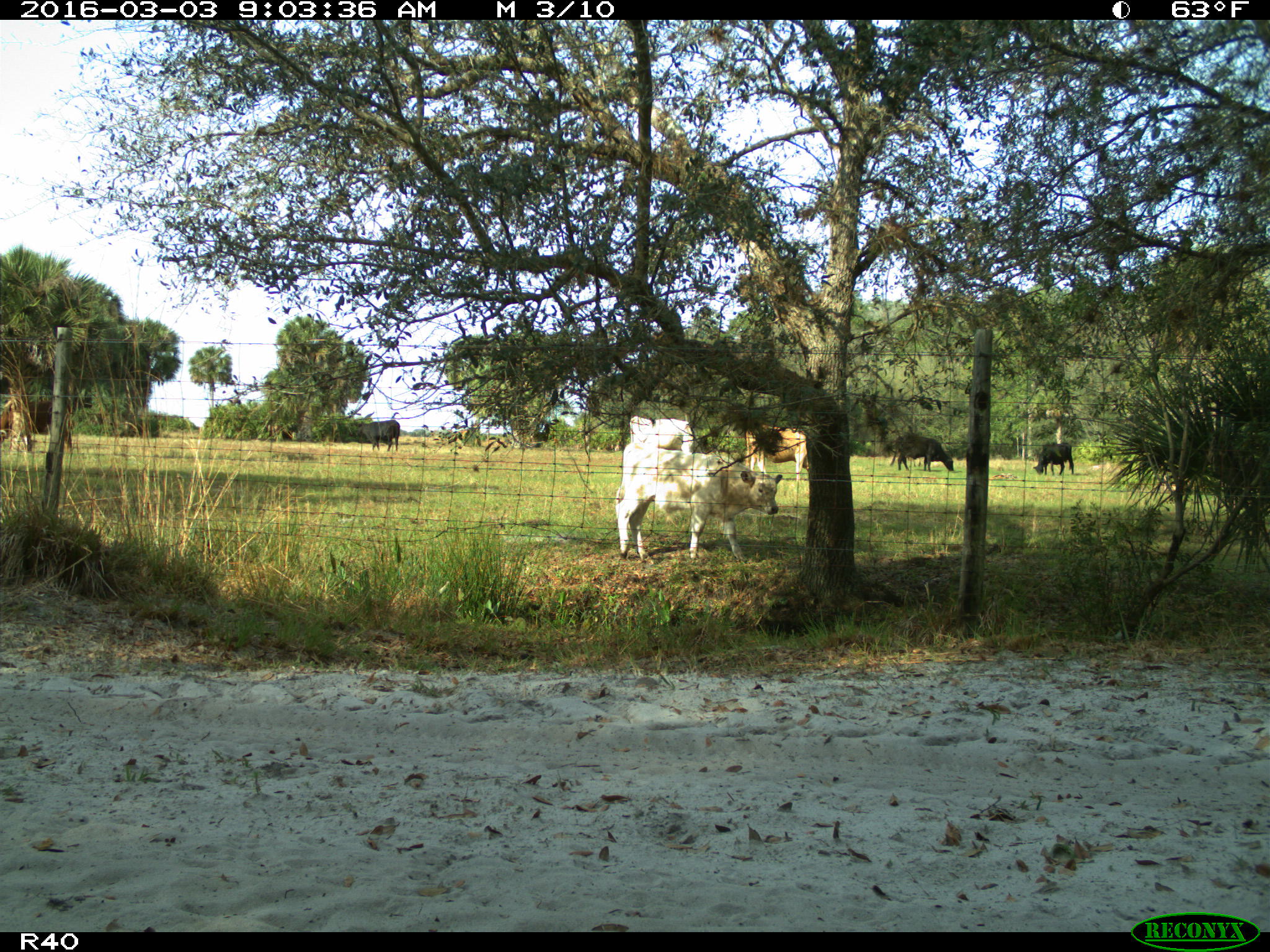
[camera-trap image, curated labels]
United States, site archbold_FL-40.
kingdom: Animalia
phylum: Chordata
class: Mammalia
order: Artiodactyla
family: Bovidae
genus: Bos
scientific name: Bos taurus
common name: domestic cow